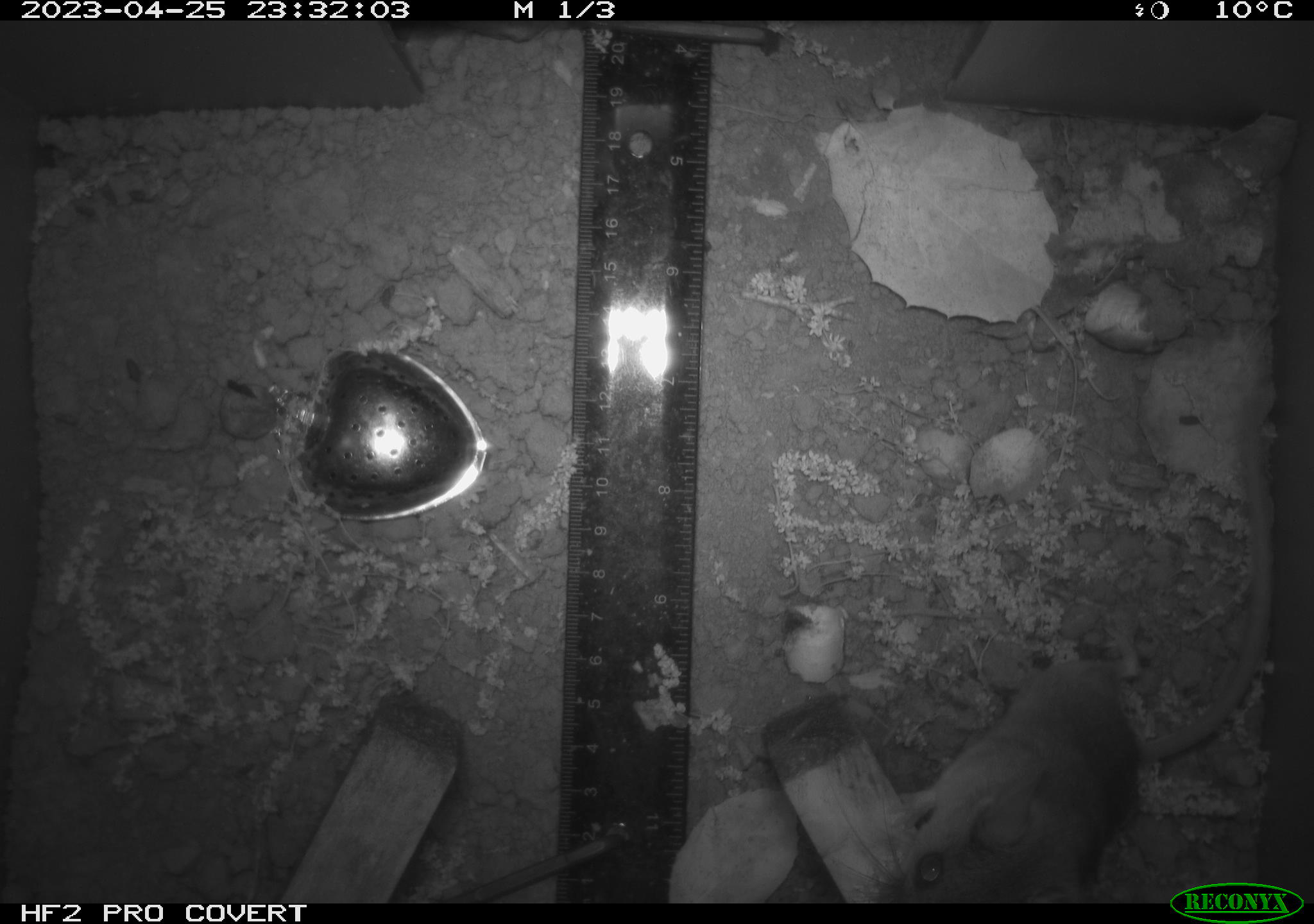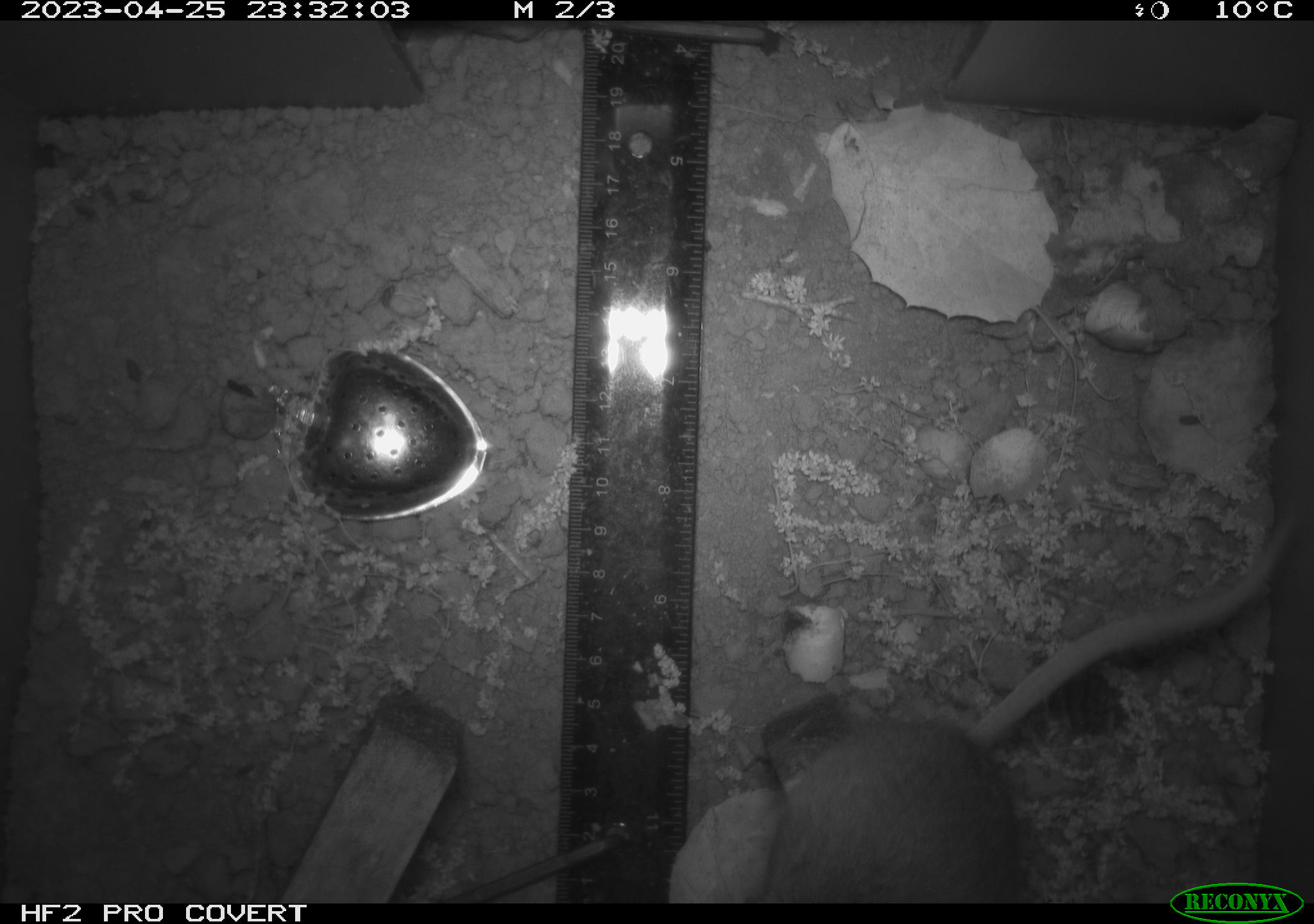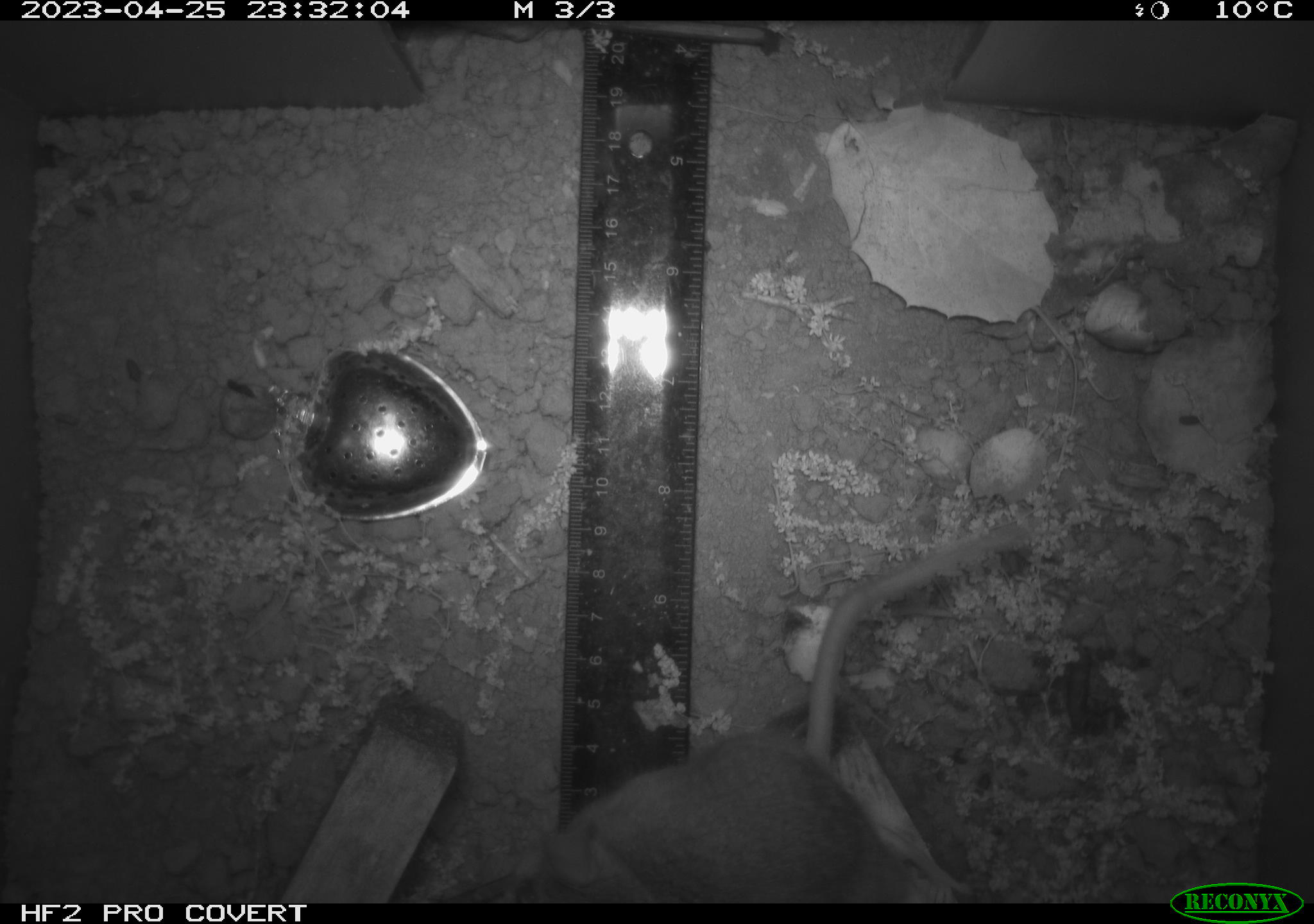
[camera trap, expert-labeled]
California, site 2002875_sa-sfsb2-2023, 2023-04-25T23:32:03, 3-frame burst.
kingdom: Animalia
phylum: Chordata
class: Mammalia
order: Rodentia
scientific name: Rodentia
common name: mouse species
Mouse species (Rodentia).